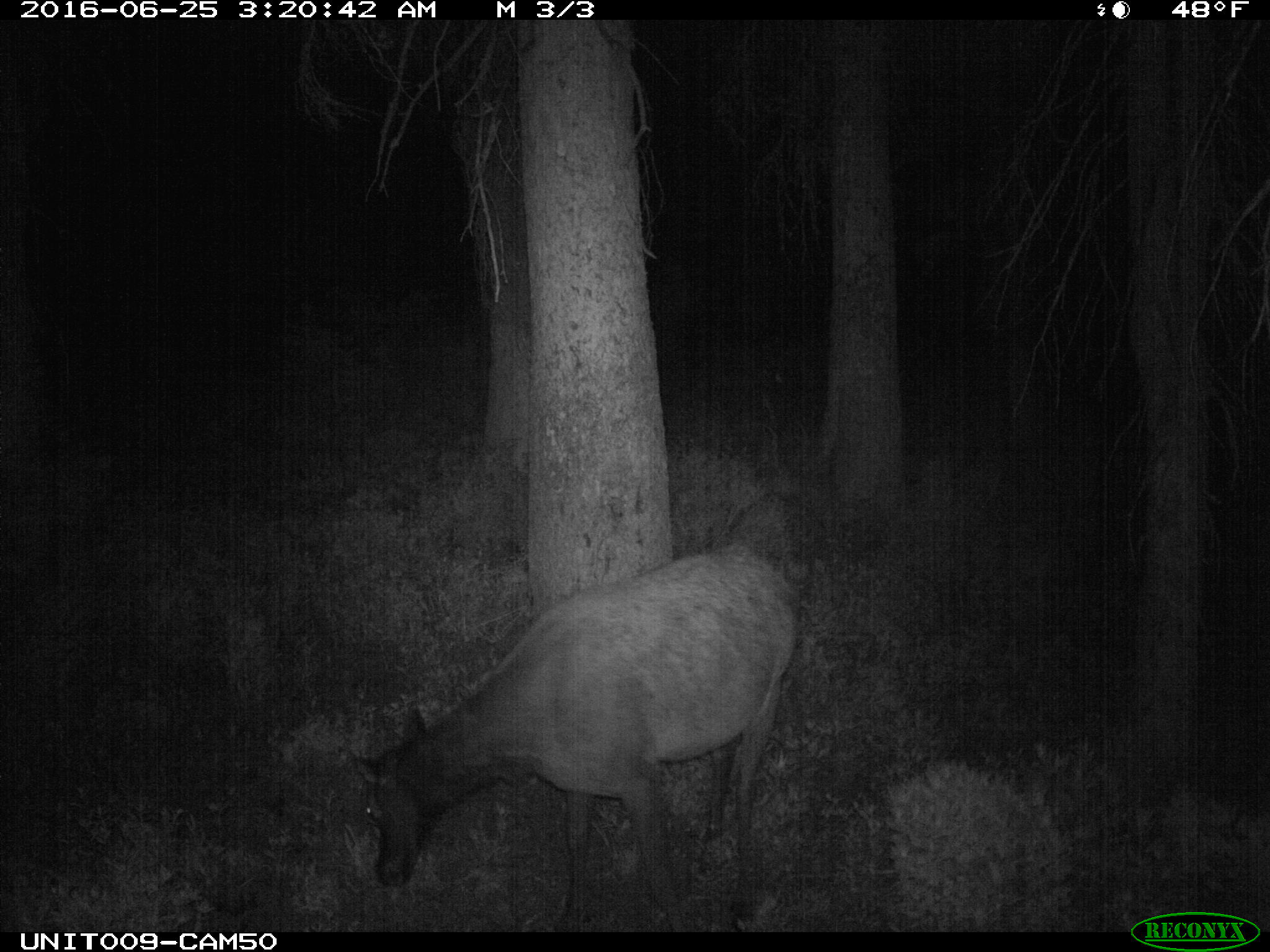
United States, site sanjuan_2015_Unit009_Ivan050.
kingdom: Animalia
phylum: Chordata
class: Mammalia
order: Artiodactyla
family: Cervidae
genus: Cervus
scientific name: Cervus elaphus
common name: red deer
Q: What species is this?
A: Cervus elaphus (red deer).